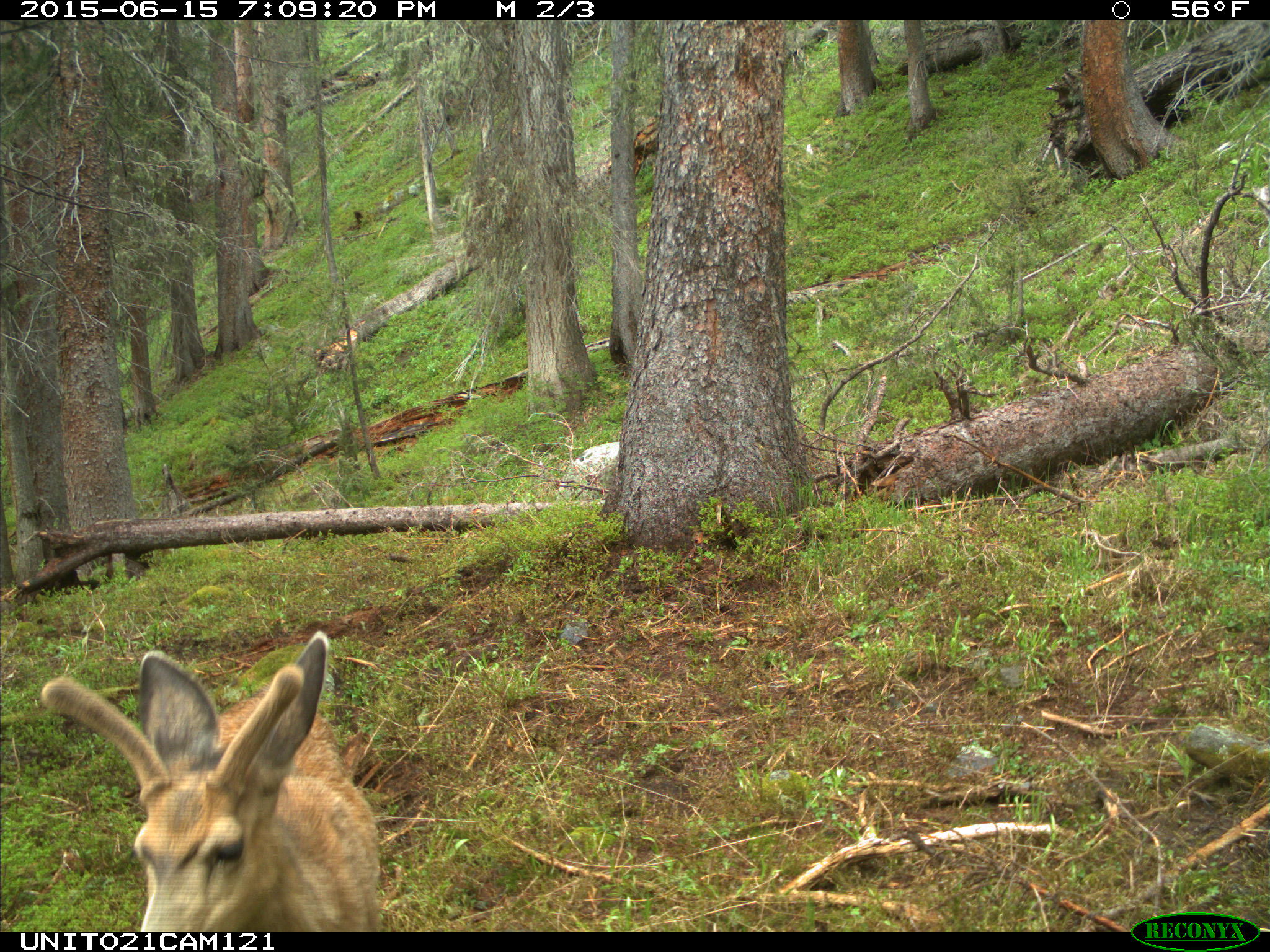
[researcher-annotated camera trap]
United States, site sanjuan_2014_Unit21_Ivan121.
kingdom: Animalia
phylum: Chordata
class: Mammalia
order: Artiodactyla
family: Cervidae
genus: Odocoileus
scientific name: Odocoileus hemionus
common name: mule deer